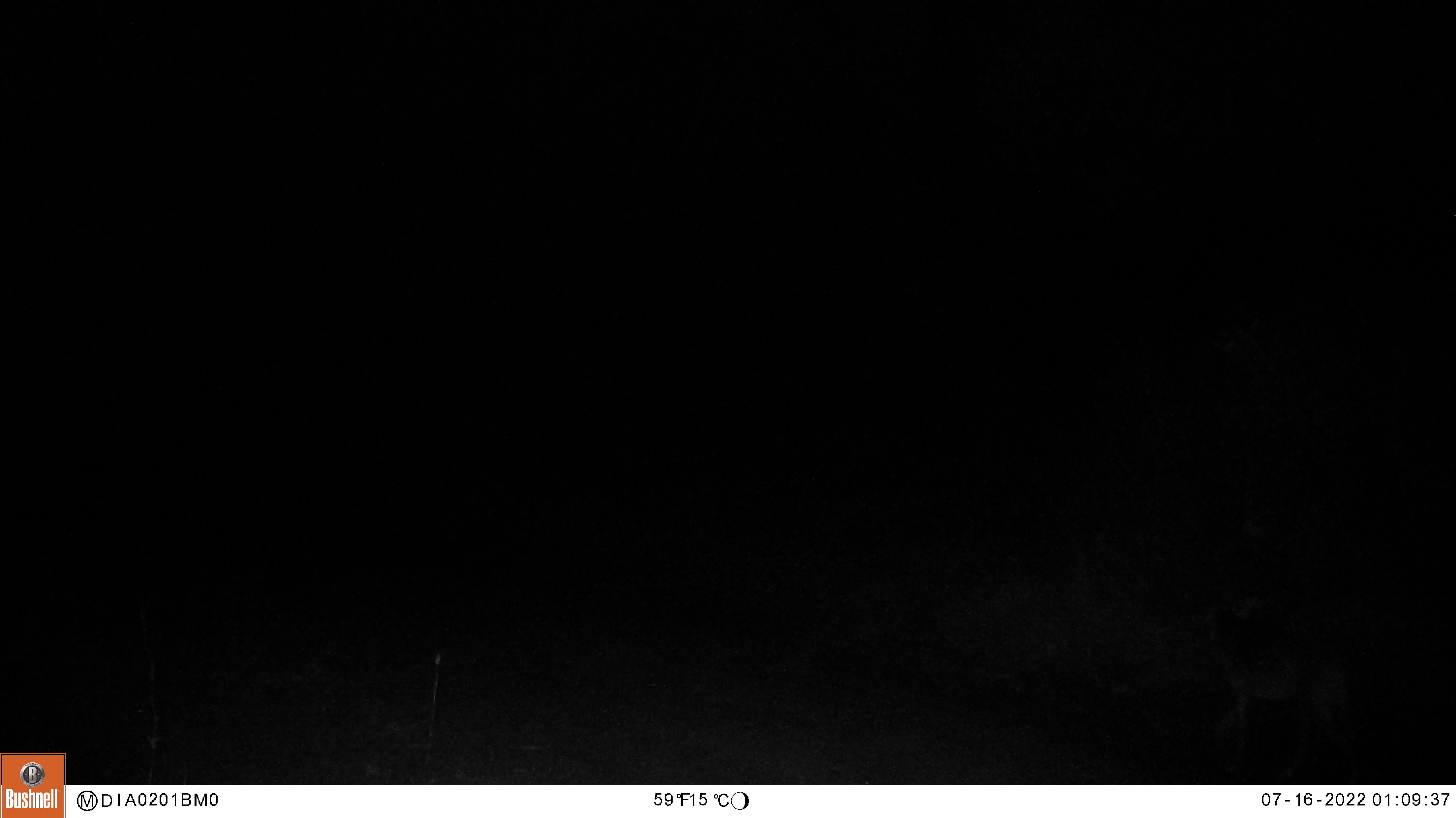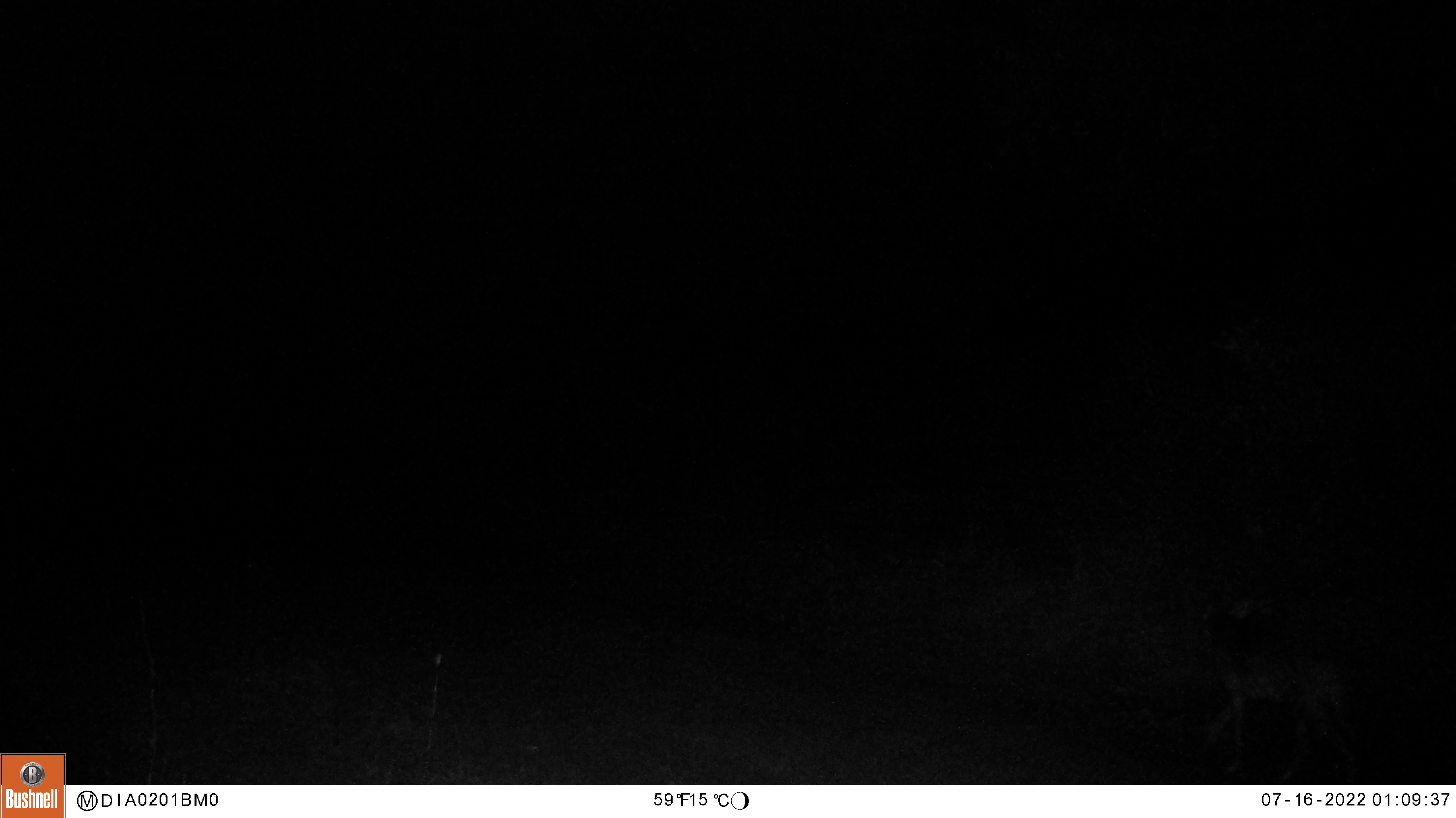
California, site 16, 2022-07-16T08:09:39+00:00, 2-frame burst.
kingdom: Animalia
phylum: Chordata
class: Mammalia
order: Carnivora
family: Canidae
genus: Canis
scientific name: Canis latrans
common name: coyote